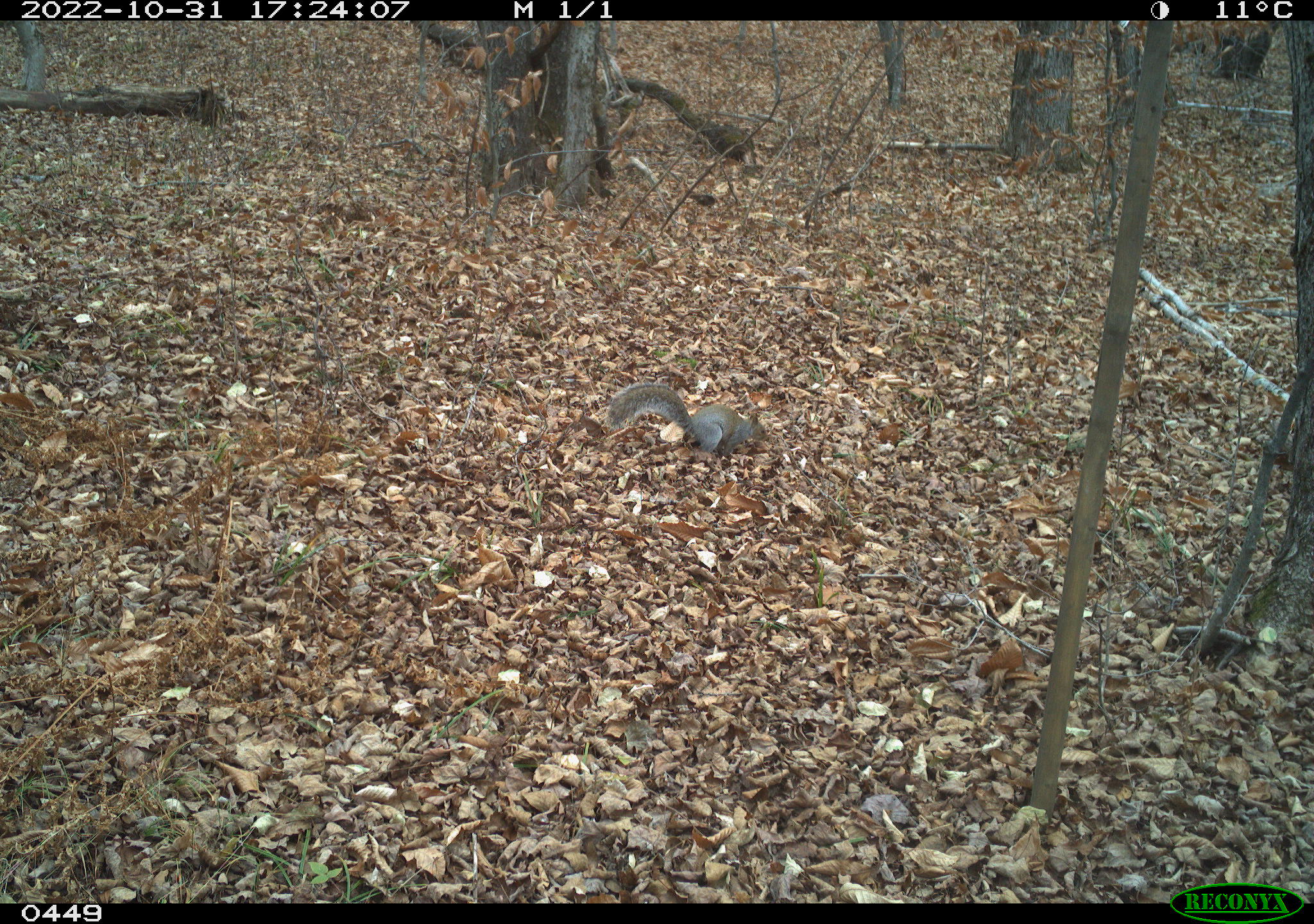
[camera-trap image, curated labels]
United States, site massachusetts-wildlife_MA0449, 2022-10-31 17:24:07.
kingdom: Animalia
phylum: Chordata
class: Mammalia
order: Rodentia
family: Sciuridae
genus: Sciurus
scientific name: Sciurus carolinensis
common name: gray squirrel